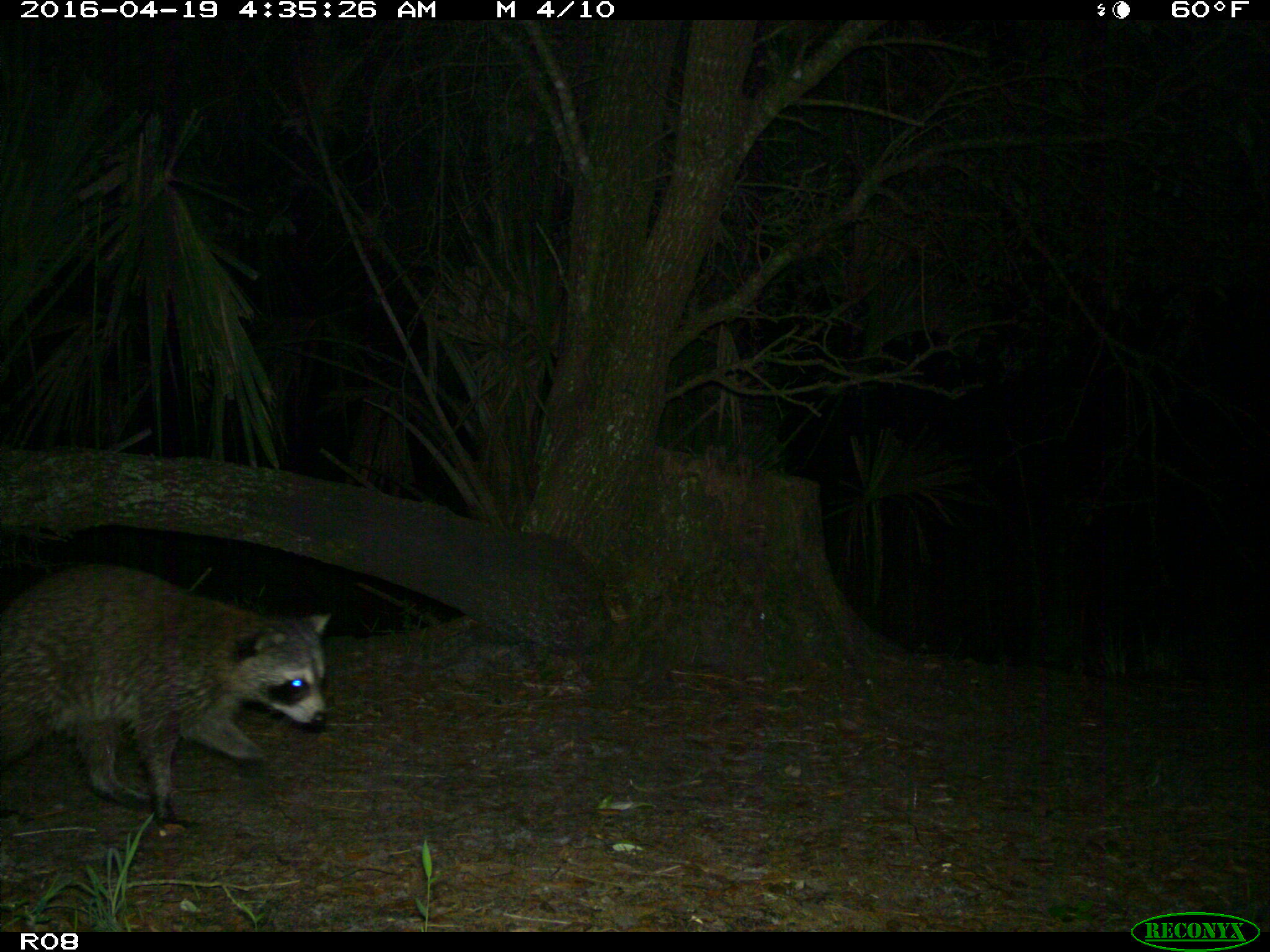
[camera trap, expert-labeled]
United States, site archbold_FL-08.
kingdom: Animalia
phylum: Chordata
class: Mammalia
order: Carnivora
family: Procyonidae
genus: Procyon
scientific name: Procyon lotor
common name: common raccoon